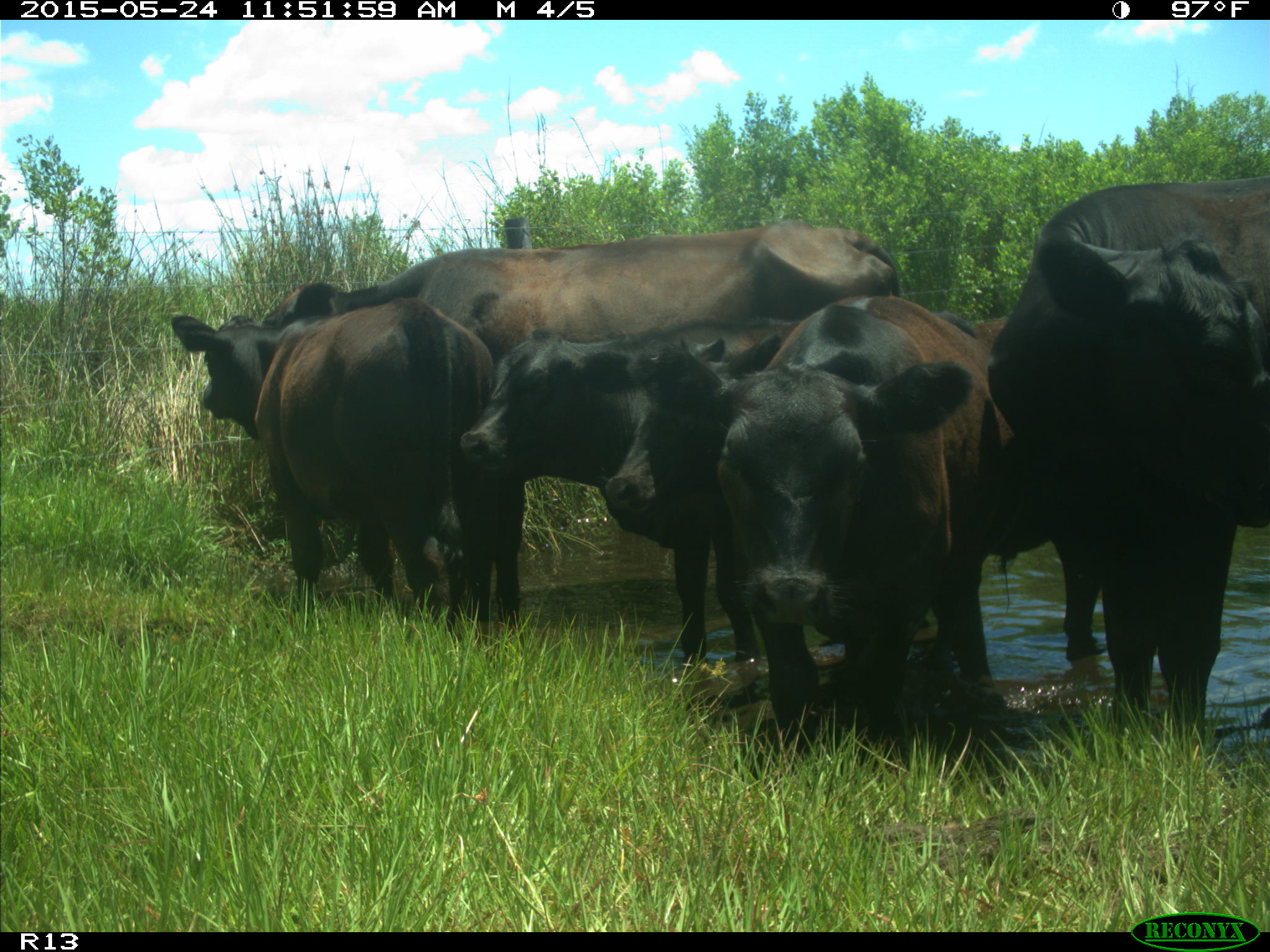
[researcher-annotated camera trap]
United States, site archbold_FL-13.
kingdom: Animalia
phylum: Chordata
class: Mammalia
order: Artiodactyla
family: Bovidae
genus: Bos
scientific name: Bos taurus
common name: domestic cow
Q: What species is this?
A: Bos taurus (domestic cow).